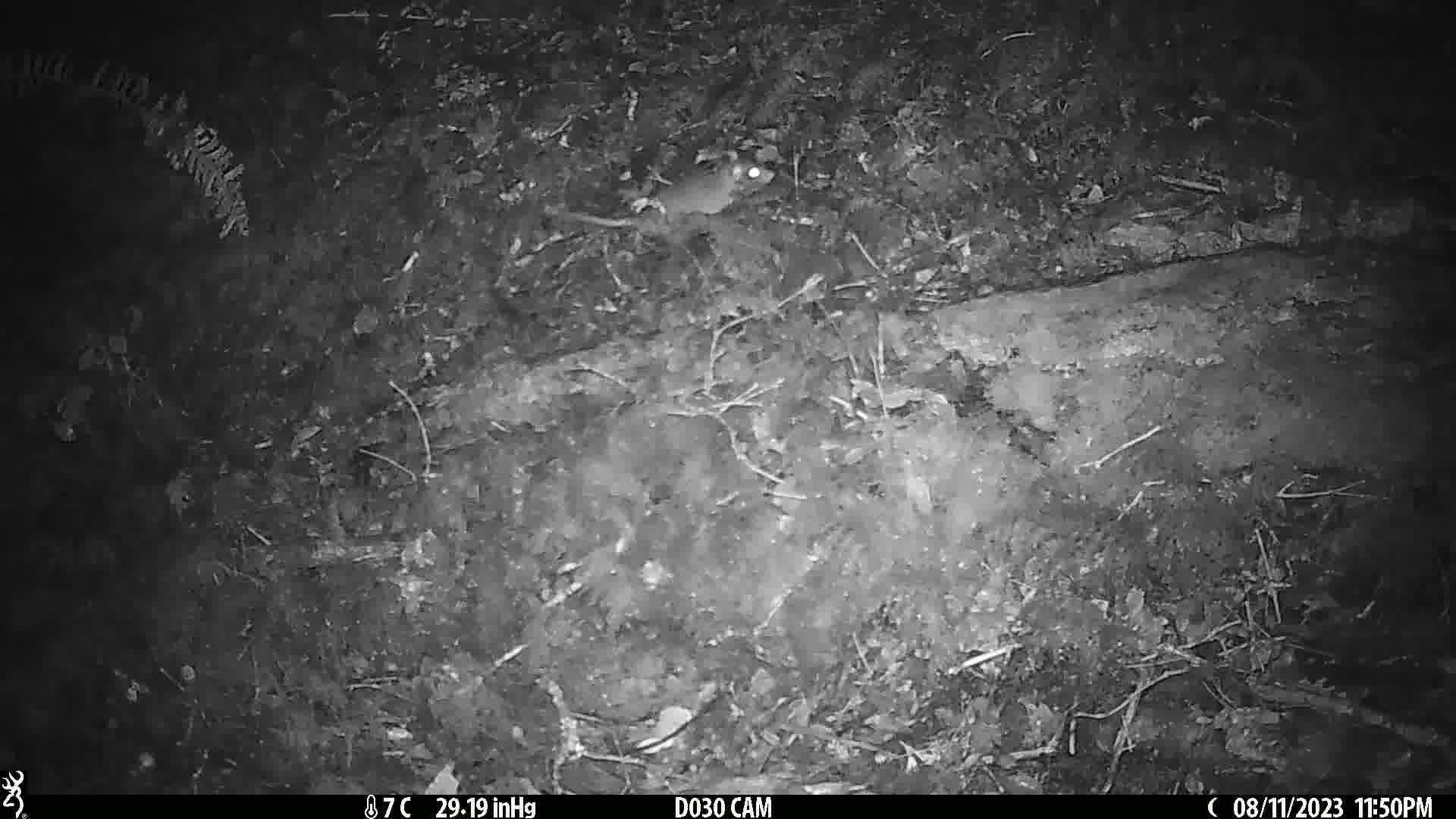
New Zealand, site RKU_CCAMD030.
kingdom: Animalia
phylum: Chordata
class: Mammalia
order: Rodentia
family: Muridae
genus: Rattus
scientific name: Rattus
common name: rat